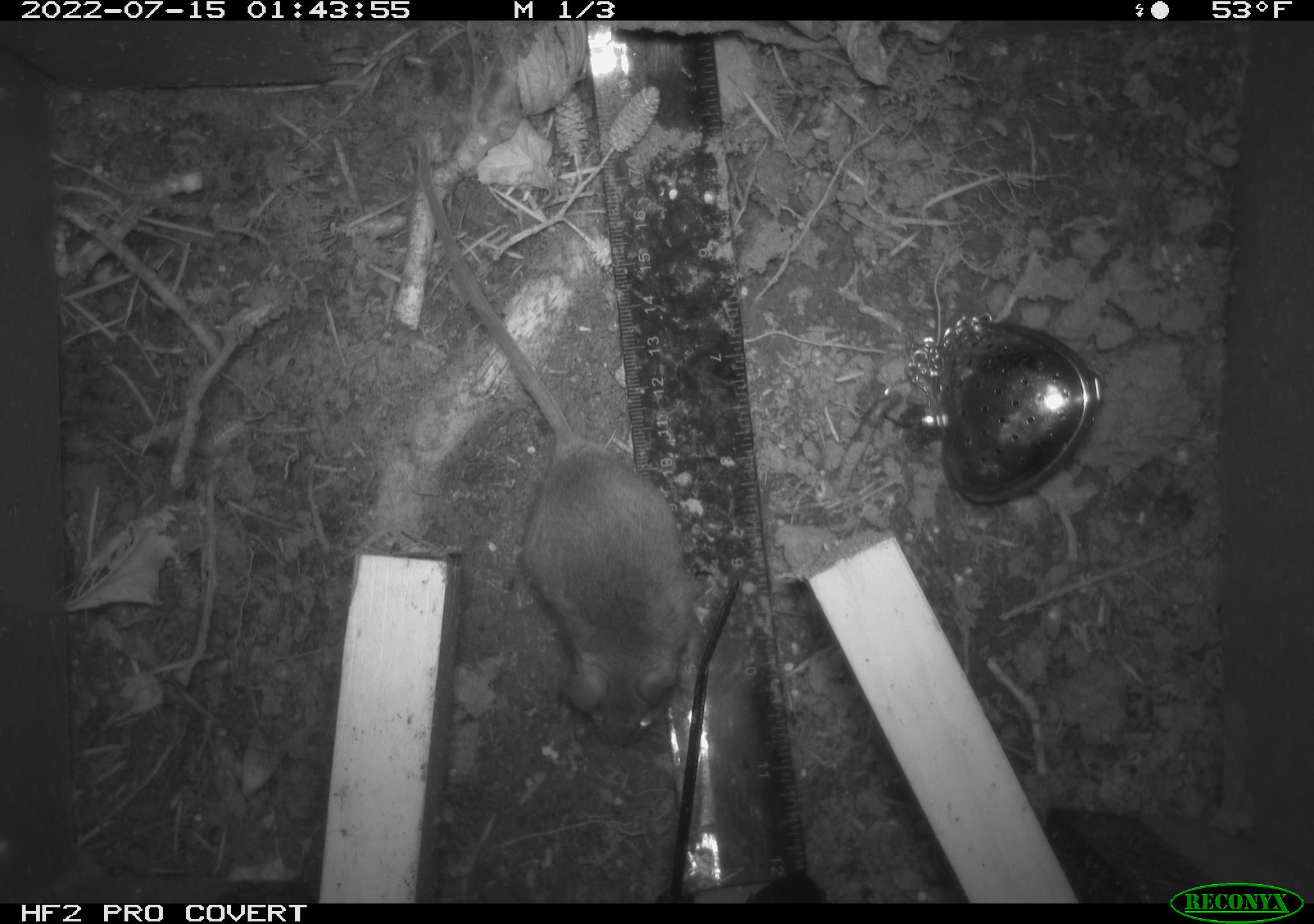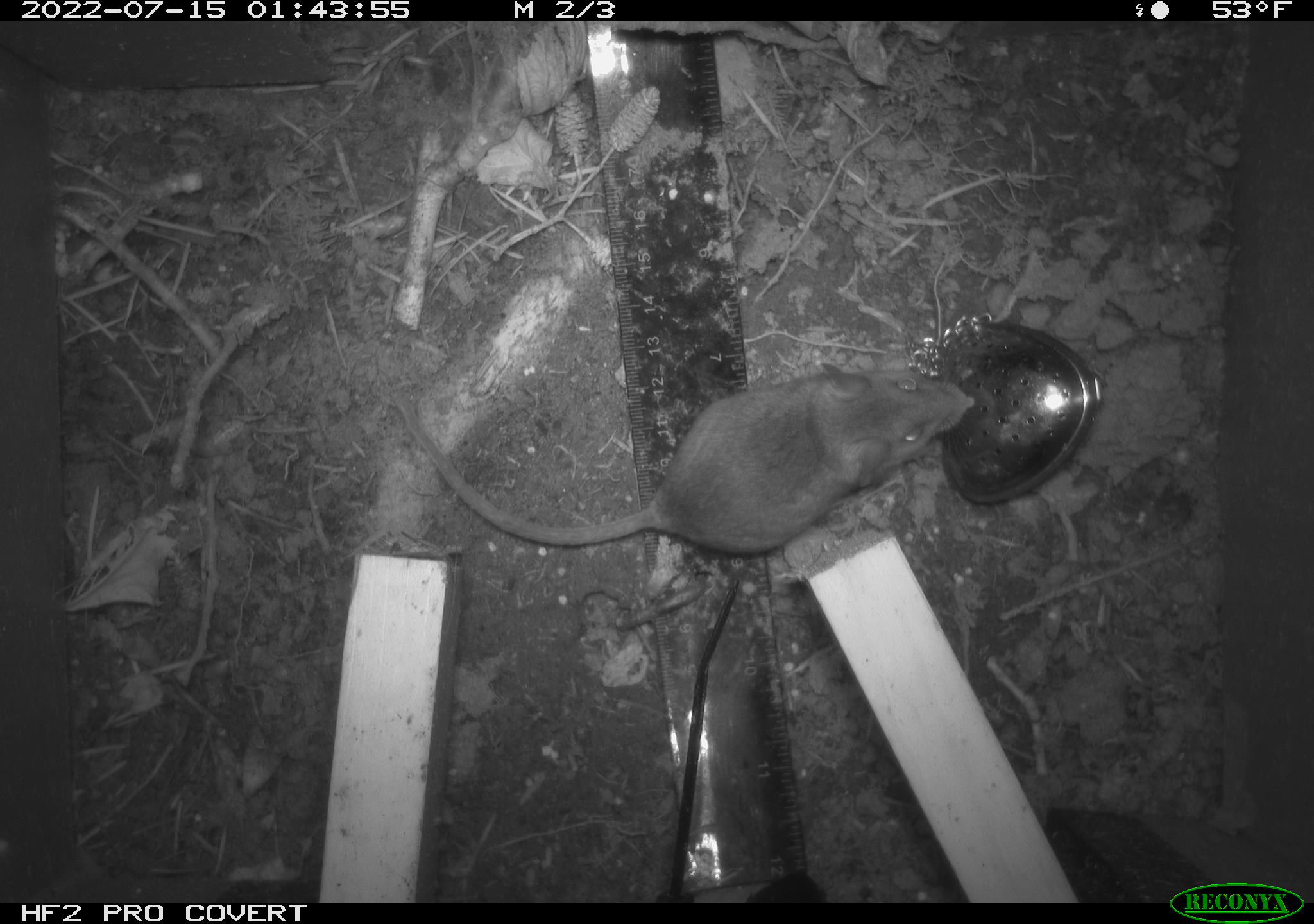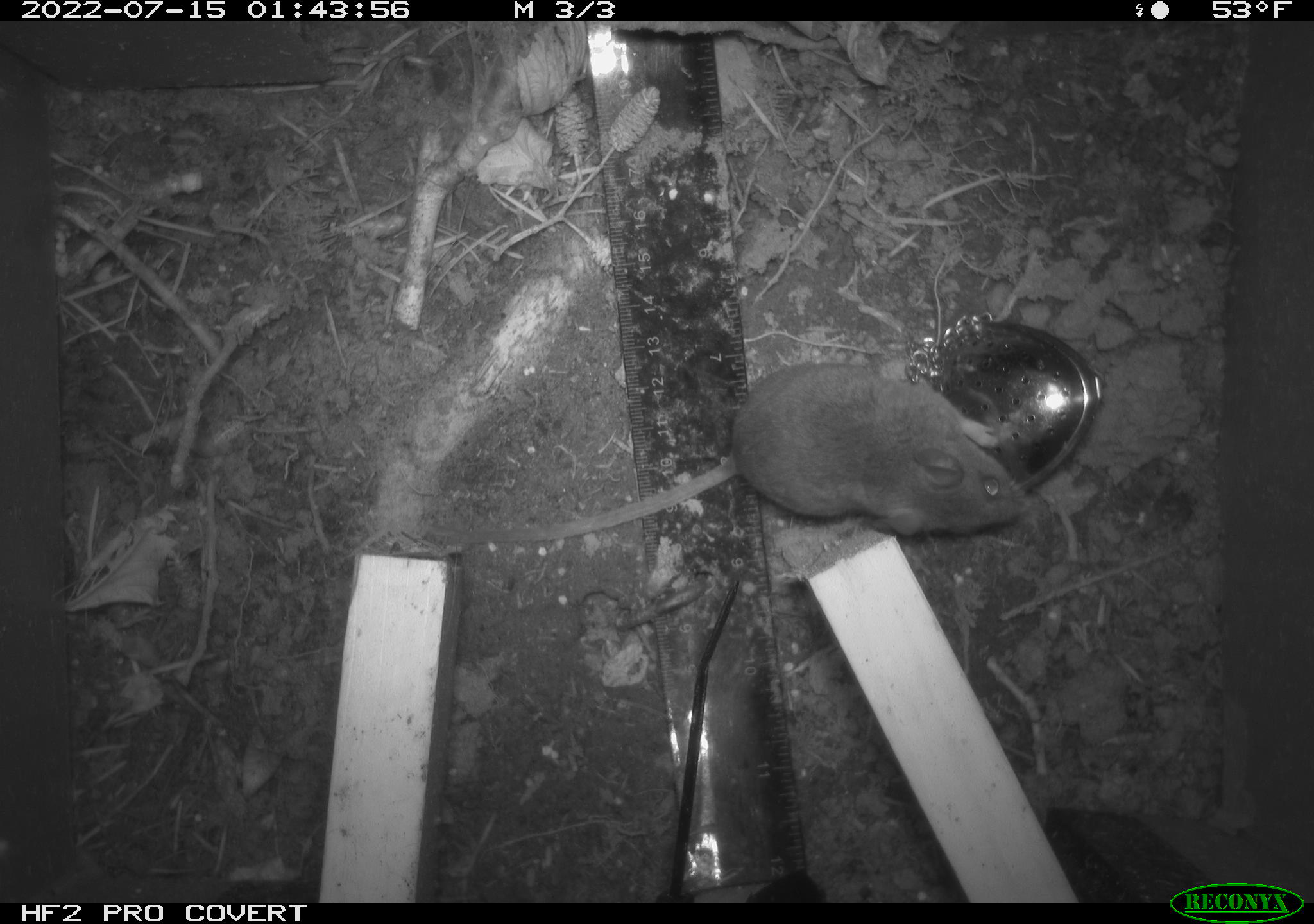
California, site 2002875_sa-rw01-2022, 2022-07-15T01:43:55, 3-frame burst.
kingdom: Animalia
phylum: Chordata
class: Mammalia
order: Rodentia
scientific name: Rodentia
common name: mouse species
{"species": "mouse species (Rodentia)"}